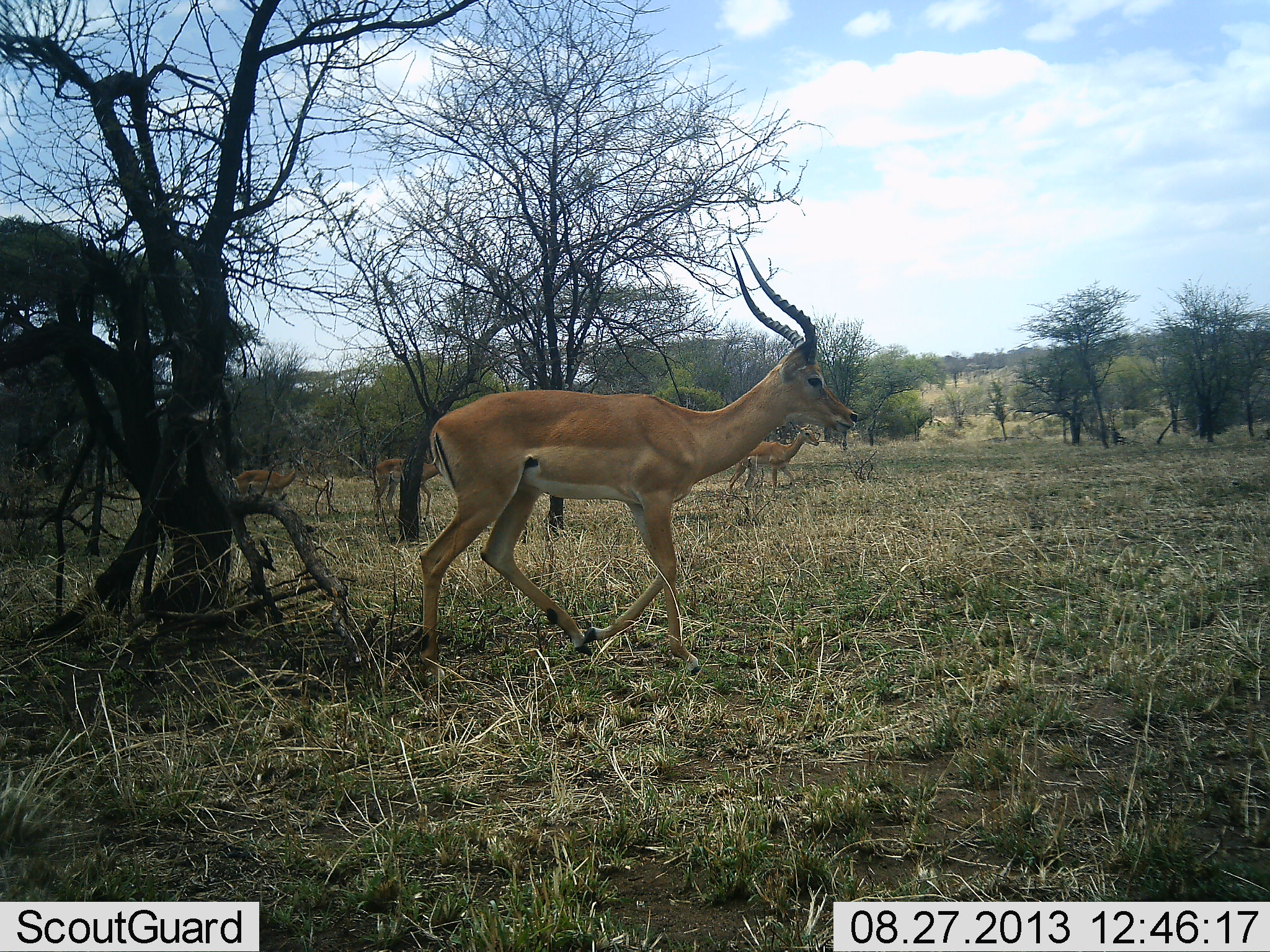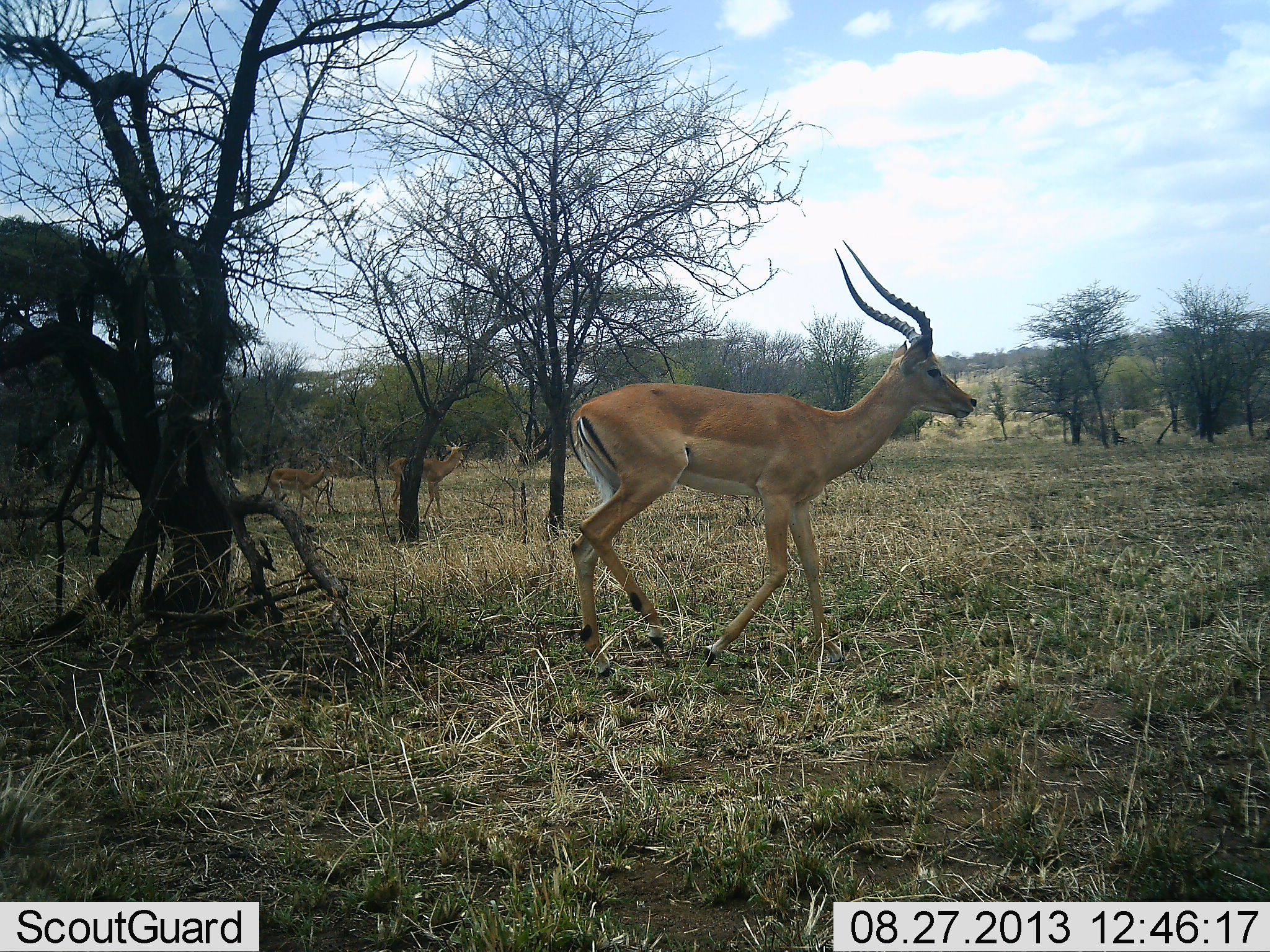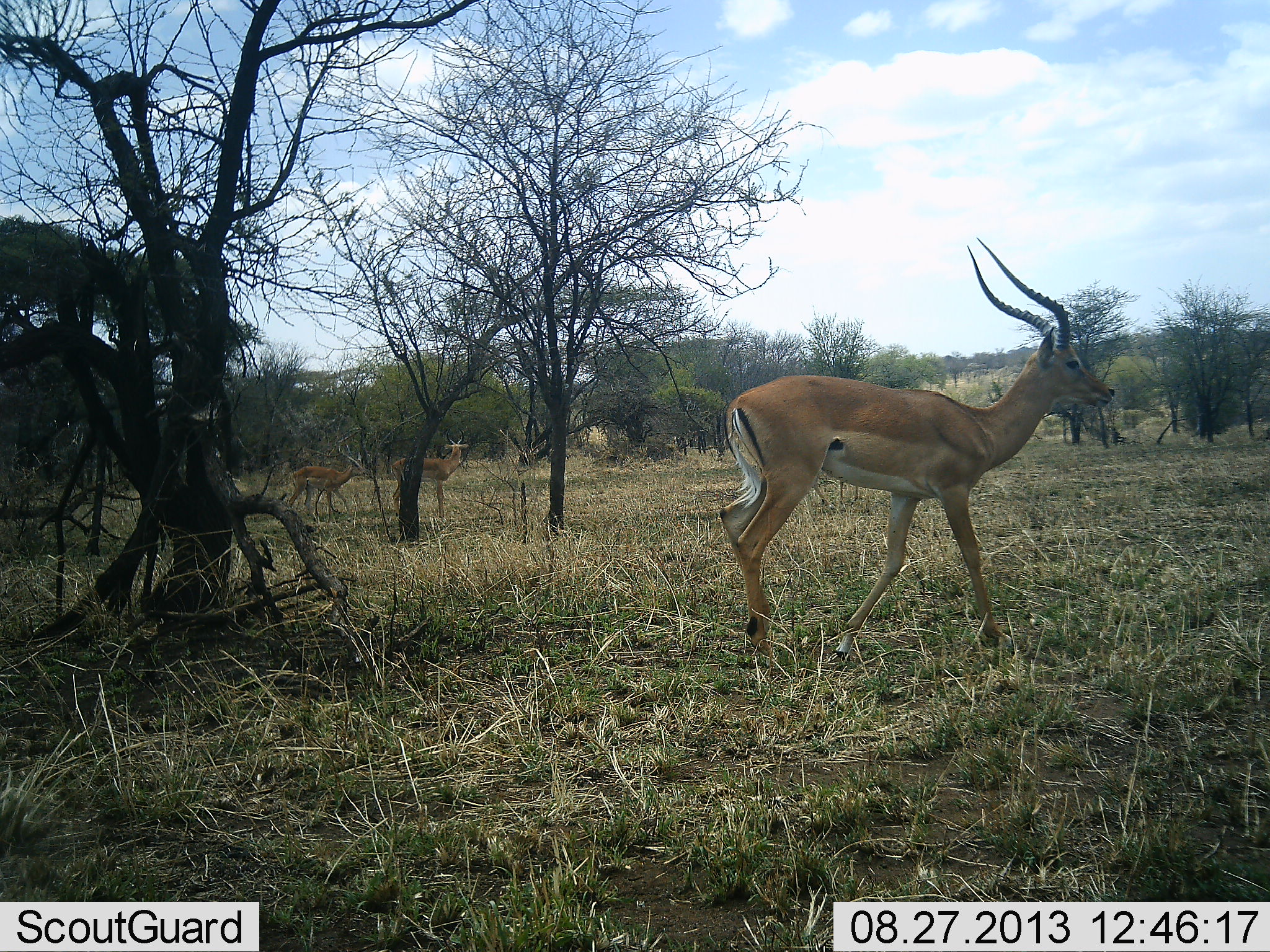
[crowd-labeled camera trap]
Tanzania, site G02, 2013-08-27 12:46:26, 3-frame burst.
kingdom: Animalia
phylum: Chordata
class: Mammalia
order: Artiodactyla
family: Bovidae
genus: Aepyceros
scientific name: Aepyceros melampus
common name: impala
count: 4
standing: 25%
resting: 0%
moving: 94%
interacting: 6%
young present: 6%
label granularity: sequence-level